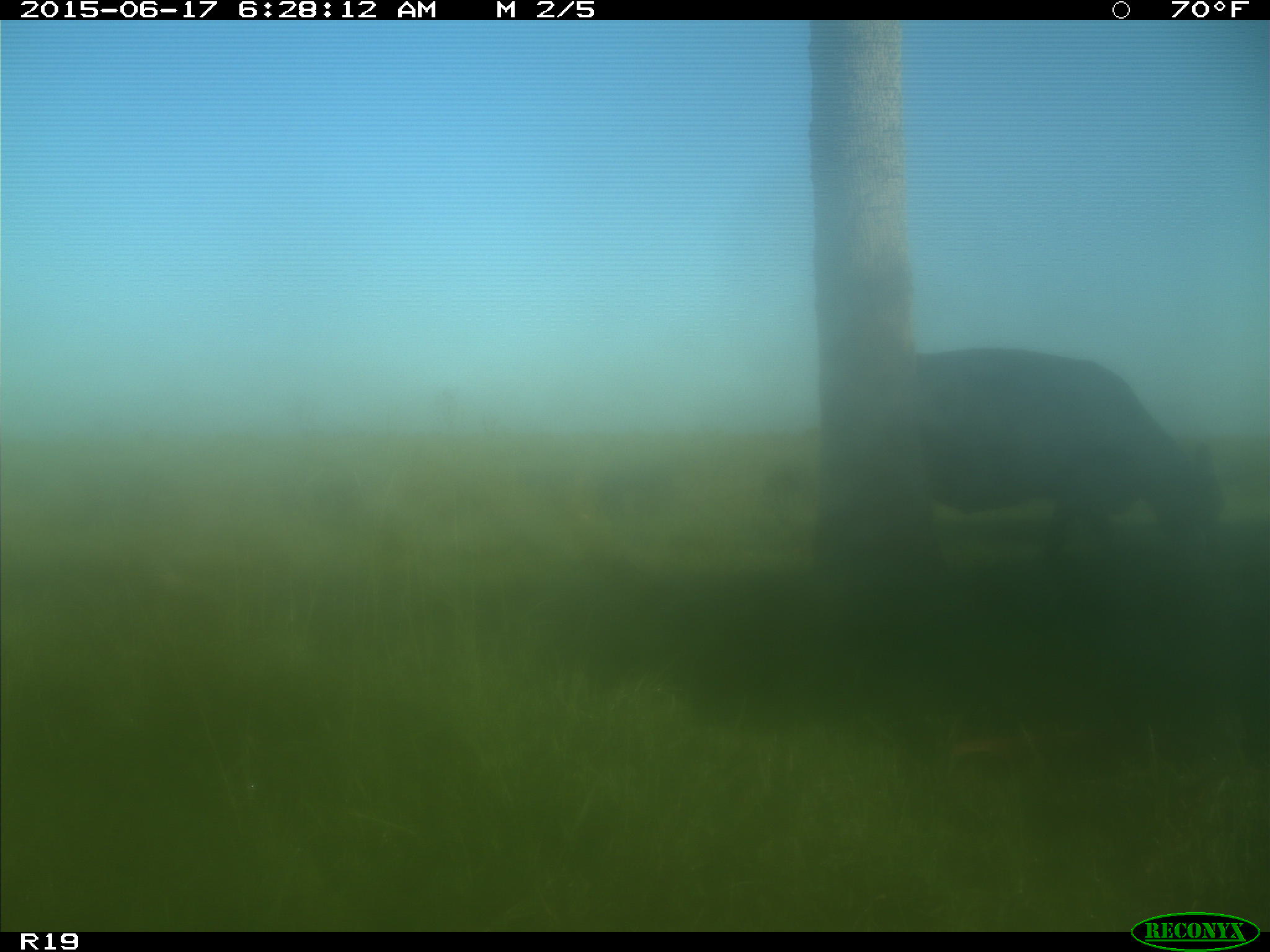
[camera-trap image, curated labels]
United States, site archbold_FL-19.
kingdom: Animalia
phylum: Chordata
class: Mammalia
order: Artiodactyla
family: Bovidae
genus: Bos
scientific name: Bos taurus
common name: domestic cow